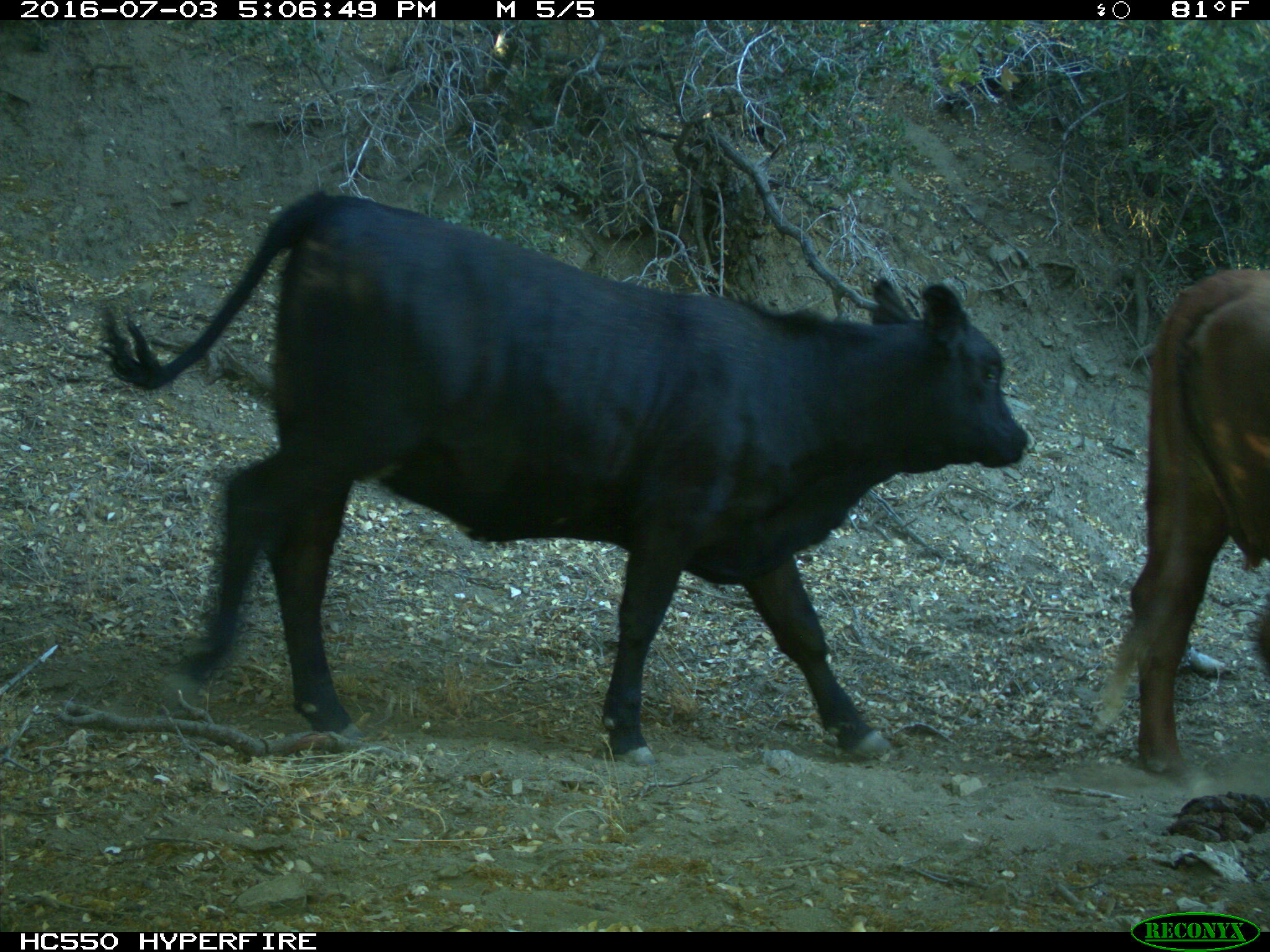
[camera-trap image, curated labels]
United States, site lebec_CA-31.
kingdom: Animalia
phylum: Chordata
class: Mammalia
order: Artiodactyla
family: Bovidae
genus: Bos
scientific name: Bos taurus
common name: domestic cow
Bos taurus (domestic cow).